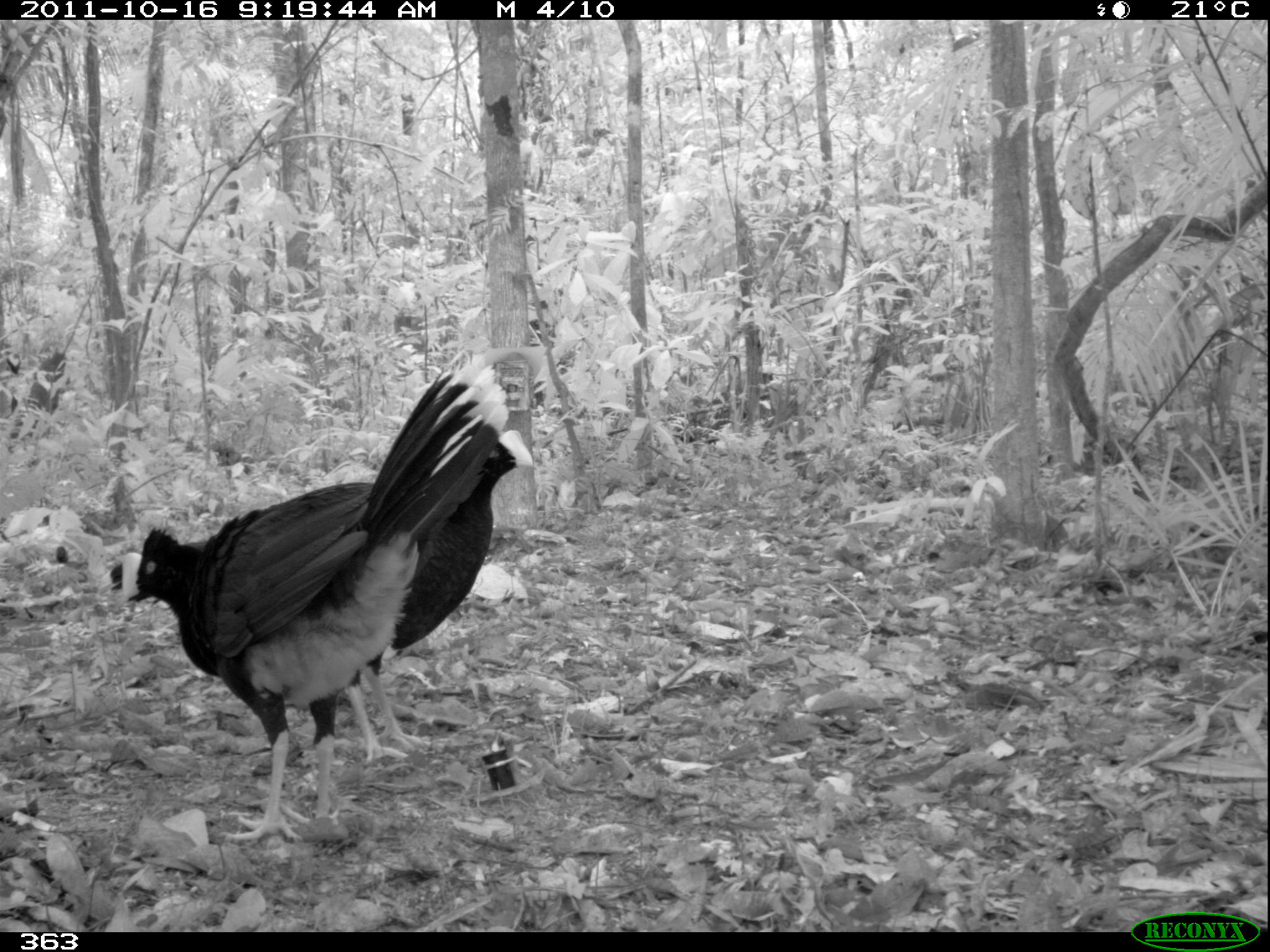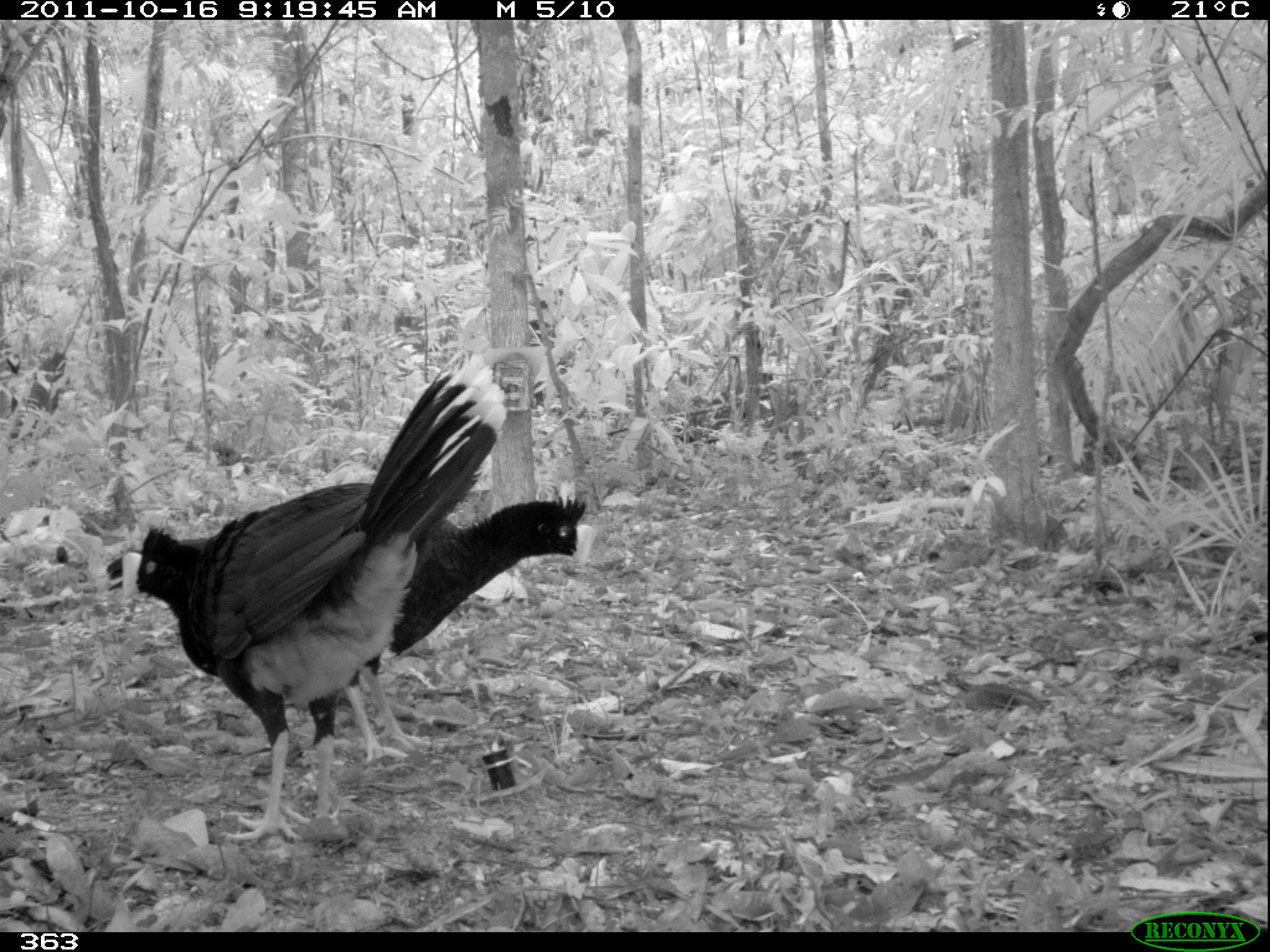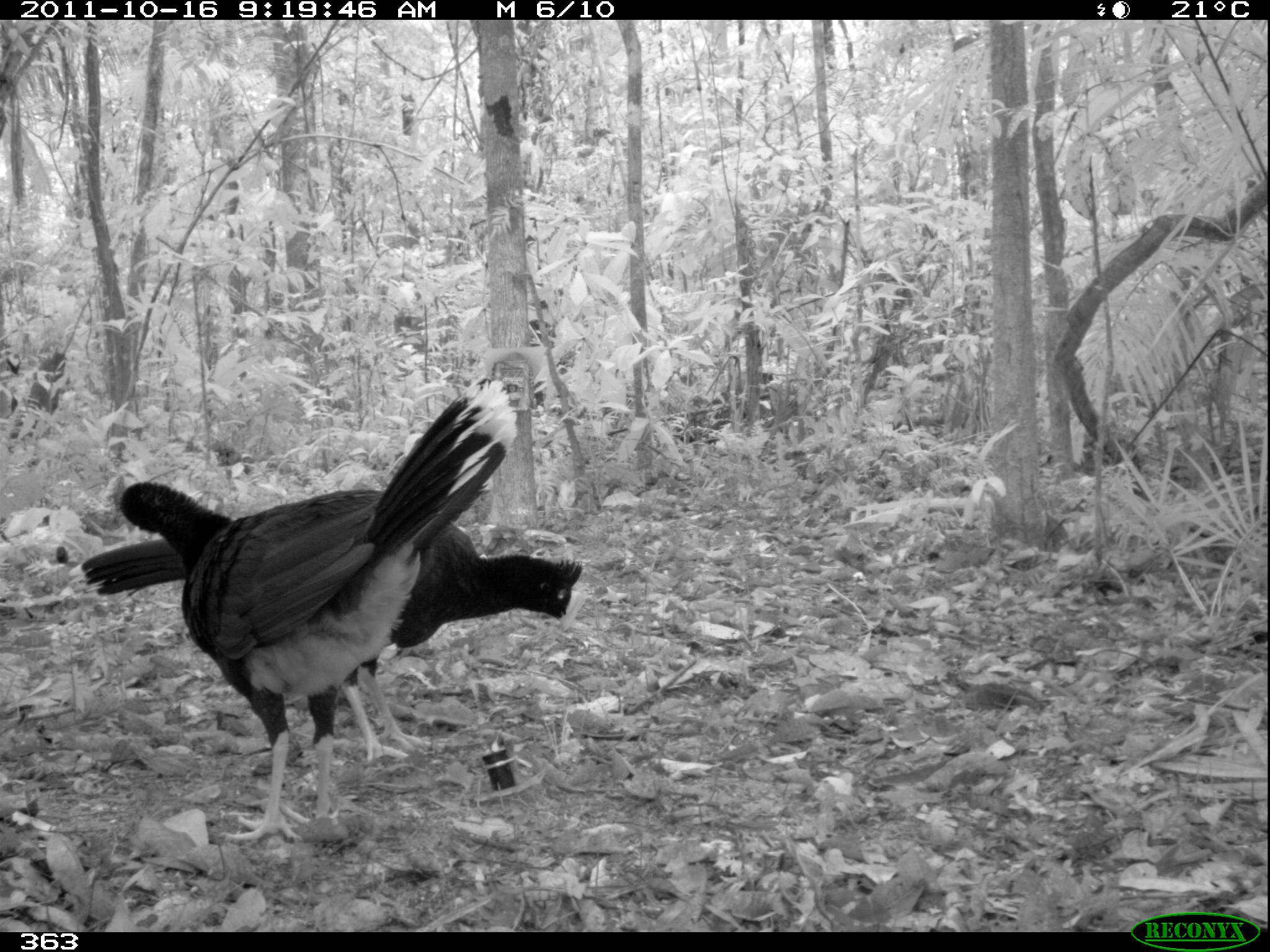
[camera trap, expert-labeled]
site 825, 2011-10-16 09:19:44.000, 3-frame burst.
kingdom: Animalia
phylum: Chordata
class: Aves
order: Galliformes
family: Cracidae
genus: Mitu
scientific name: Mitu tuberosum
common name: razor-billed curassow